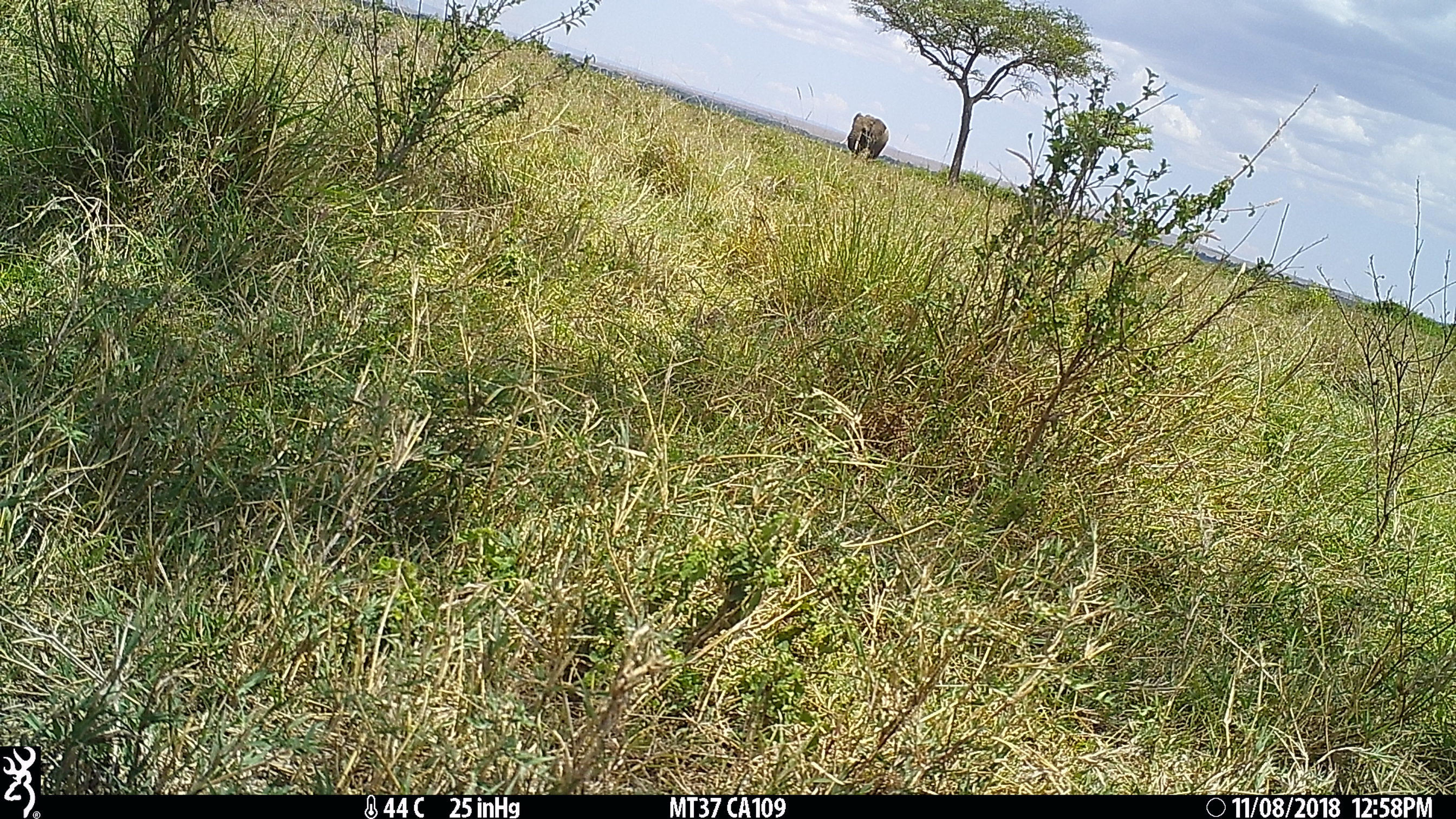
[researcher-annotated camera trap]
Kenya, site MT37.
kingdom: Animalia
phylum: Chordata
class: Mammalia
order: Proboscidea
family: Elephantidae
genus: Loxodonta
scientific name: Loxodonta africana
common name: elephant